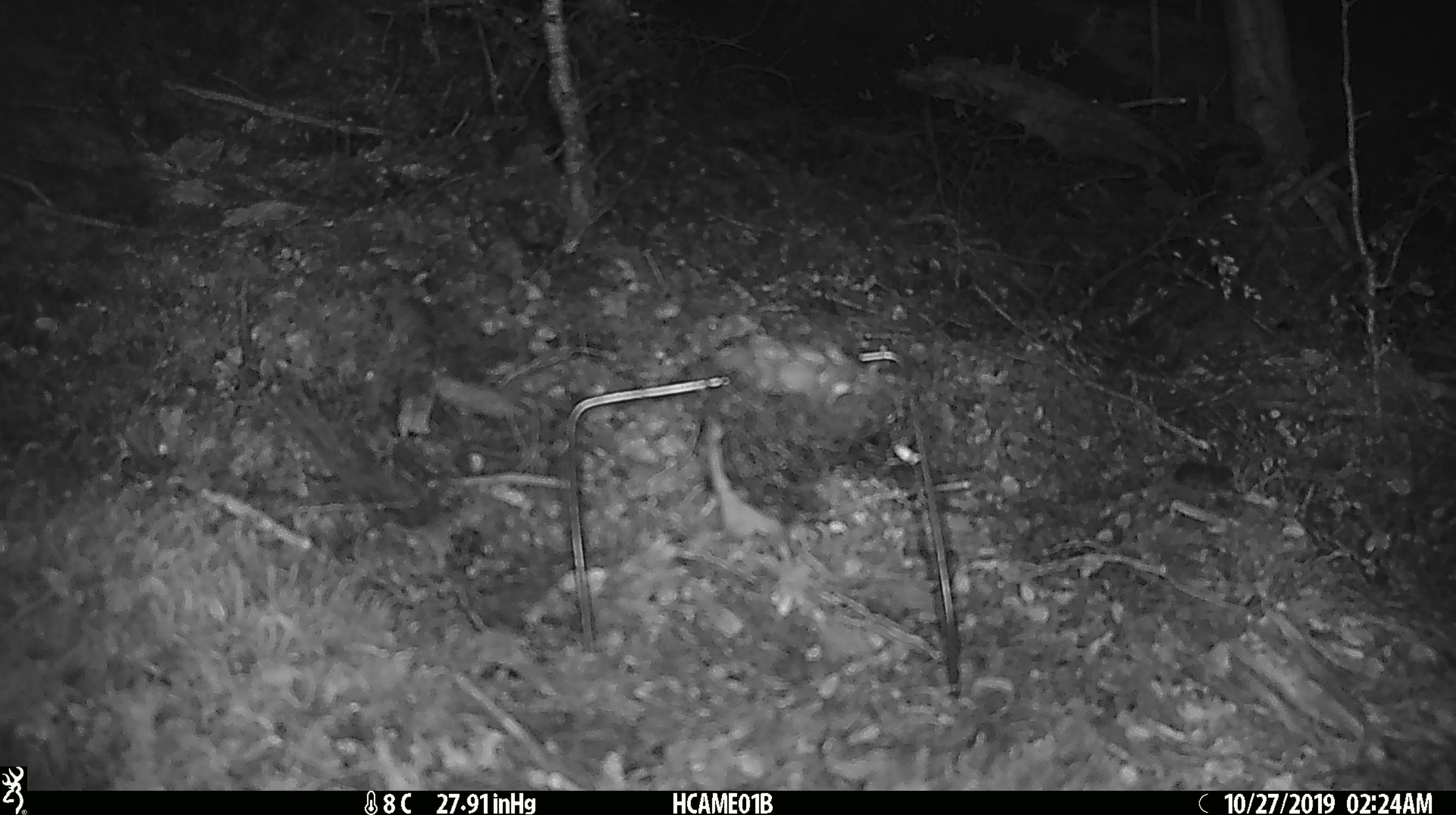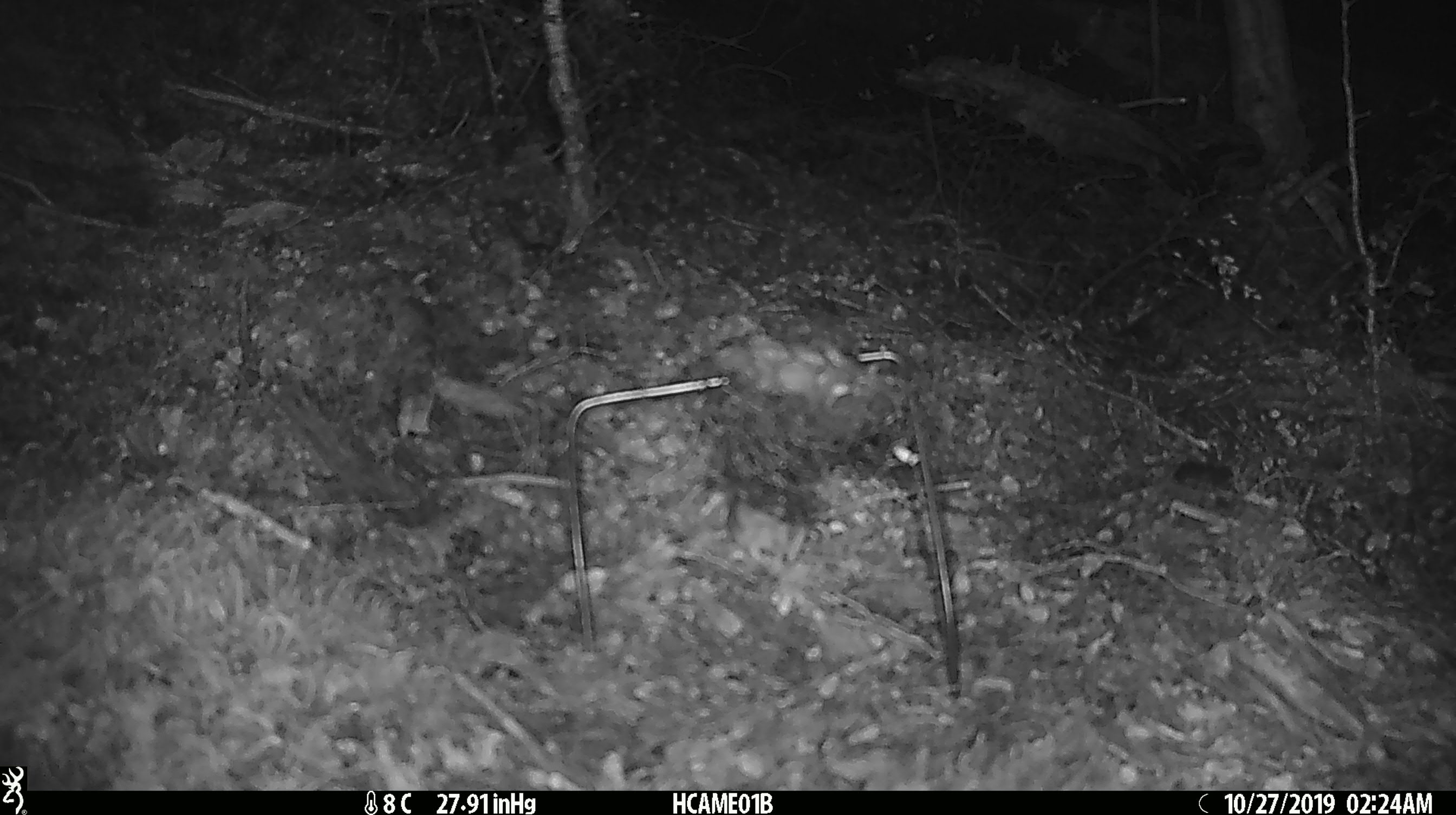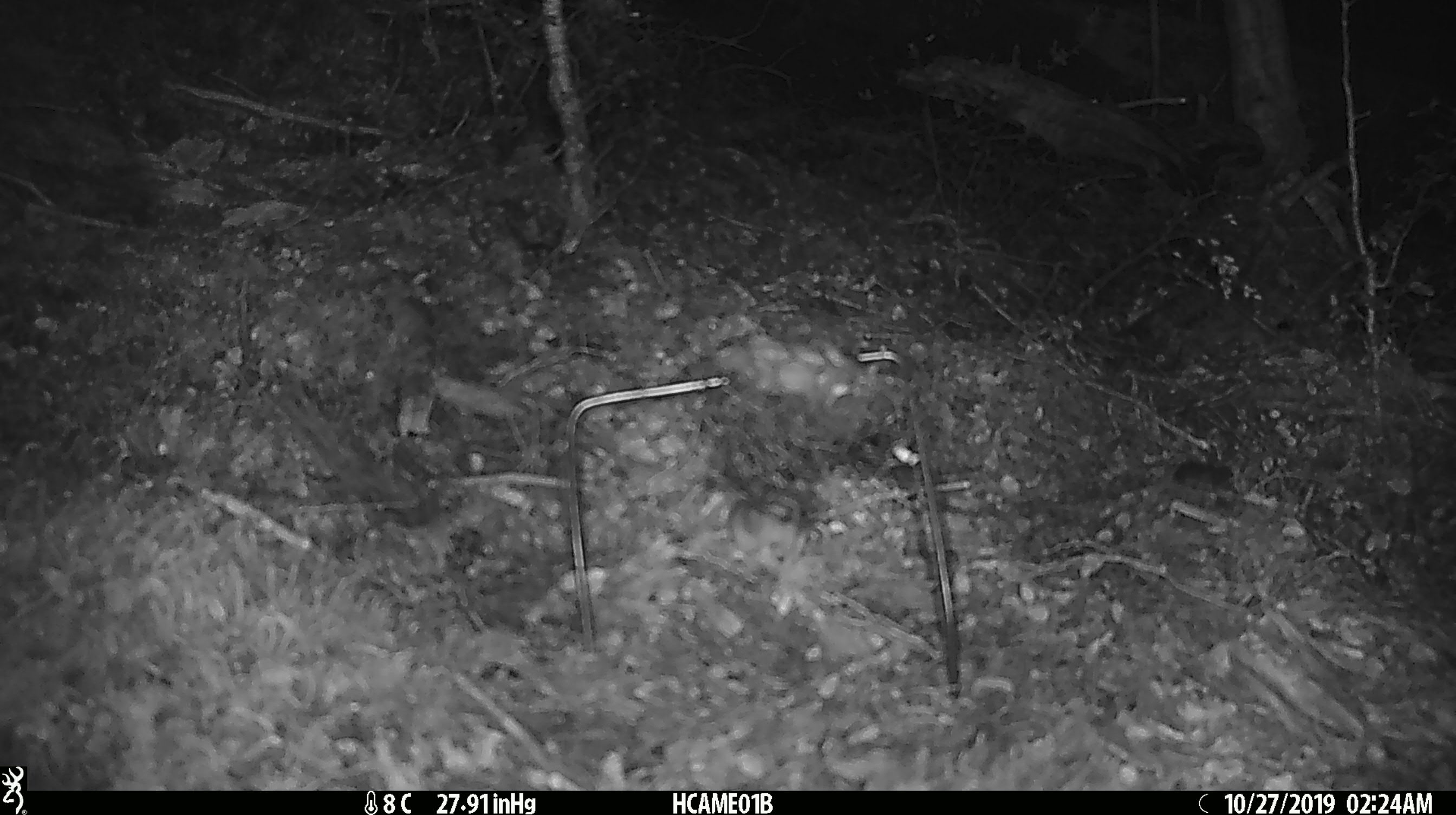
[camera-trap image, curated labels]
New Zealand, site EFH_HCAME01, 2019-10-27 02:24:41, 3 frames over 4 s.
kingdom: Animalia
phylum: Chordata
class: Mammalia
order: Rodentia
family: Muridae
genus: Mus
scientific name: Mus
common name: mouse